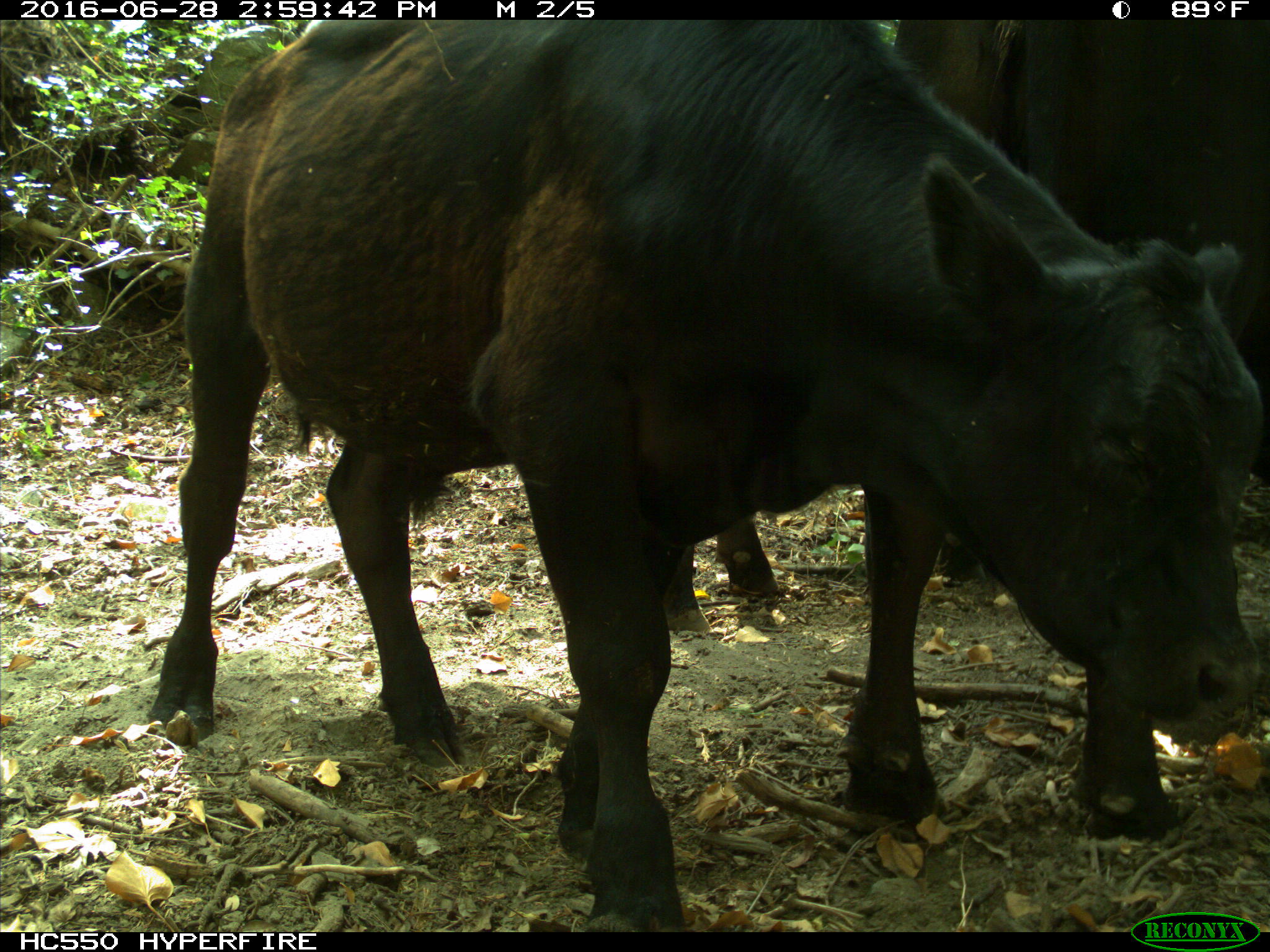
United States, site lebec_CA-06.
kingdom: Animalia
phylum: Chordata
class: Mammalia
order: Artiodactyla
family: Bovidae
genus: Bos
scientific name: Bos taurus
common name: domestic cow